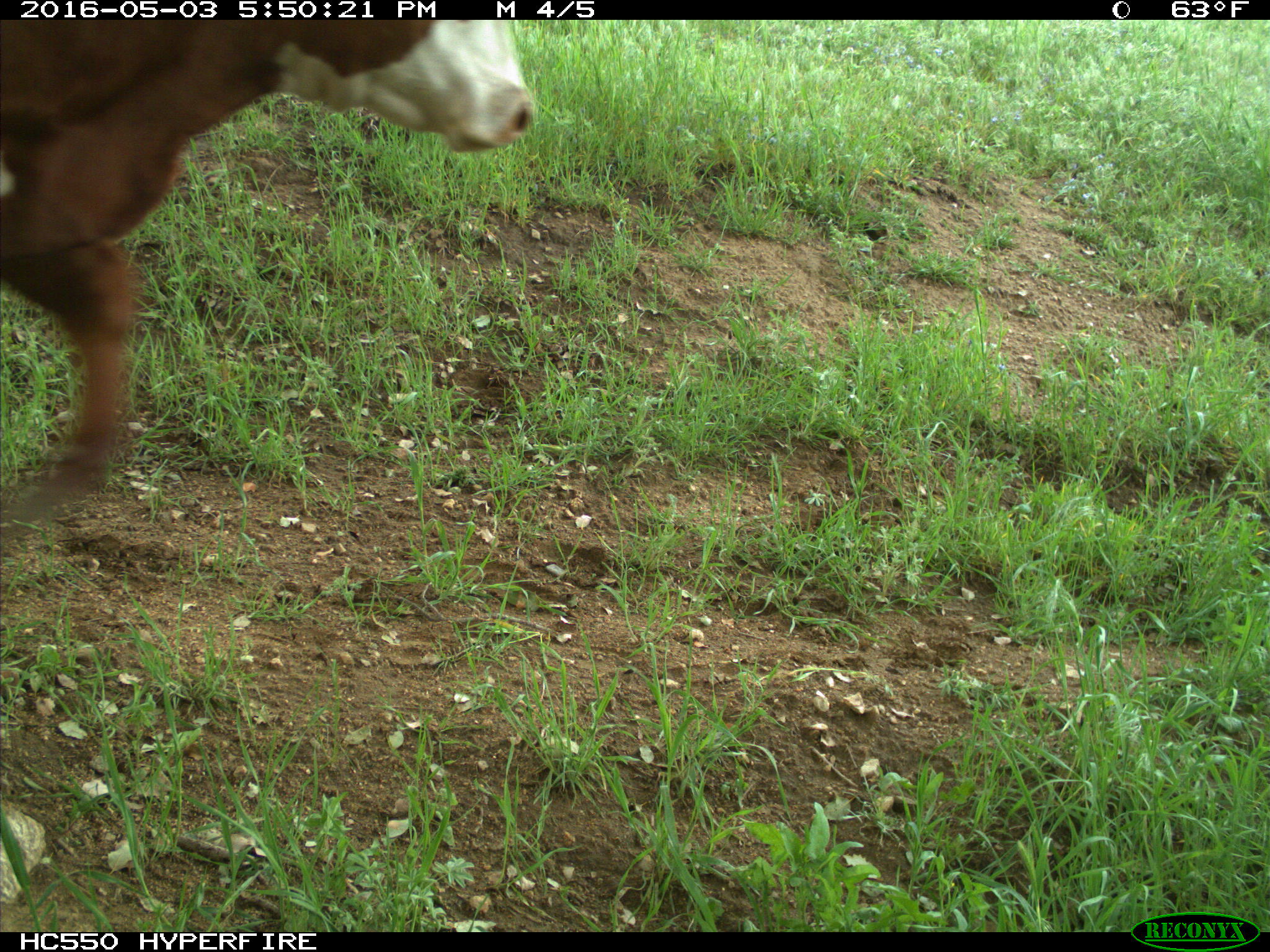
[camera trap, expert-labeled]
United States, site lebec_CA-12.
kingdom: Animalia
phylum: Chordata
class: Mammalia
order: Artiodactyla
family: Bovidae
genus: Bos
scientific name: Bos taurus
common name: domestic cow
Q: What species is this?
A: Bos taurus (domestic cow).